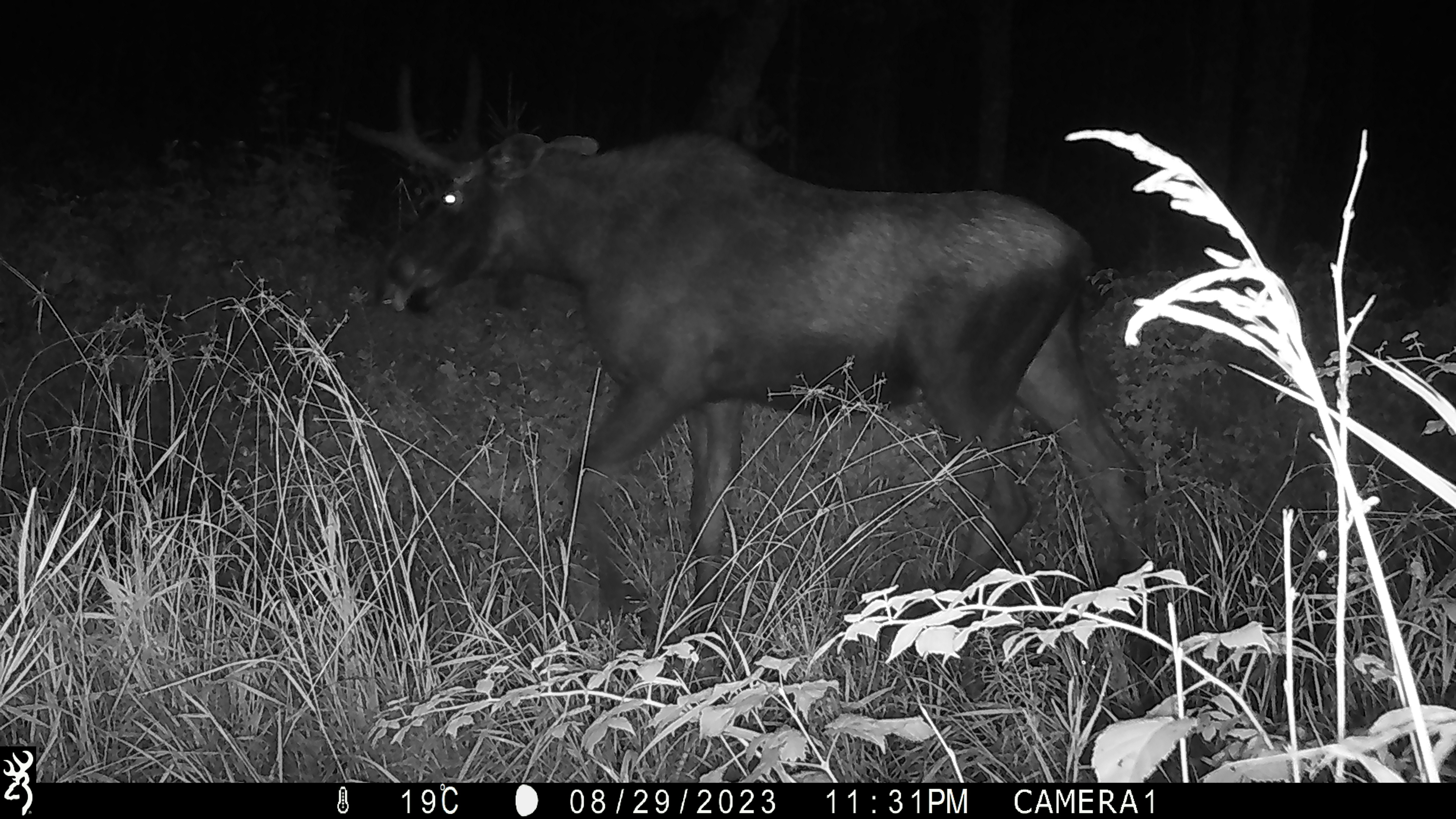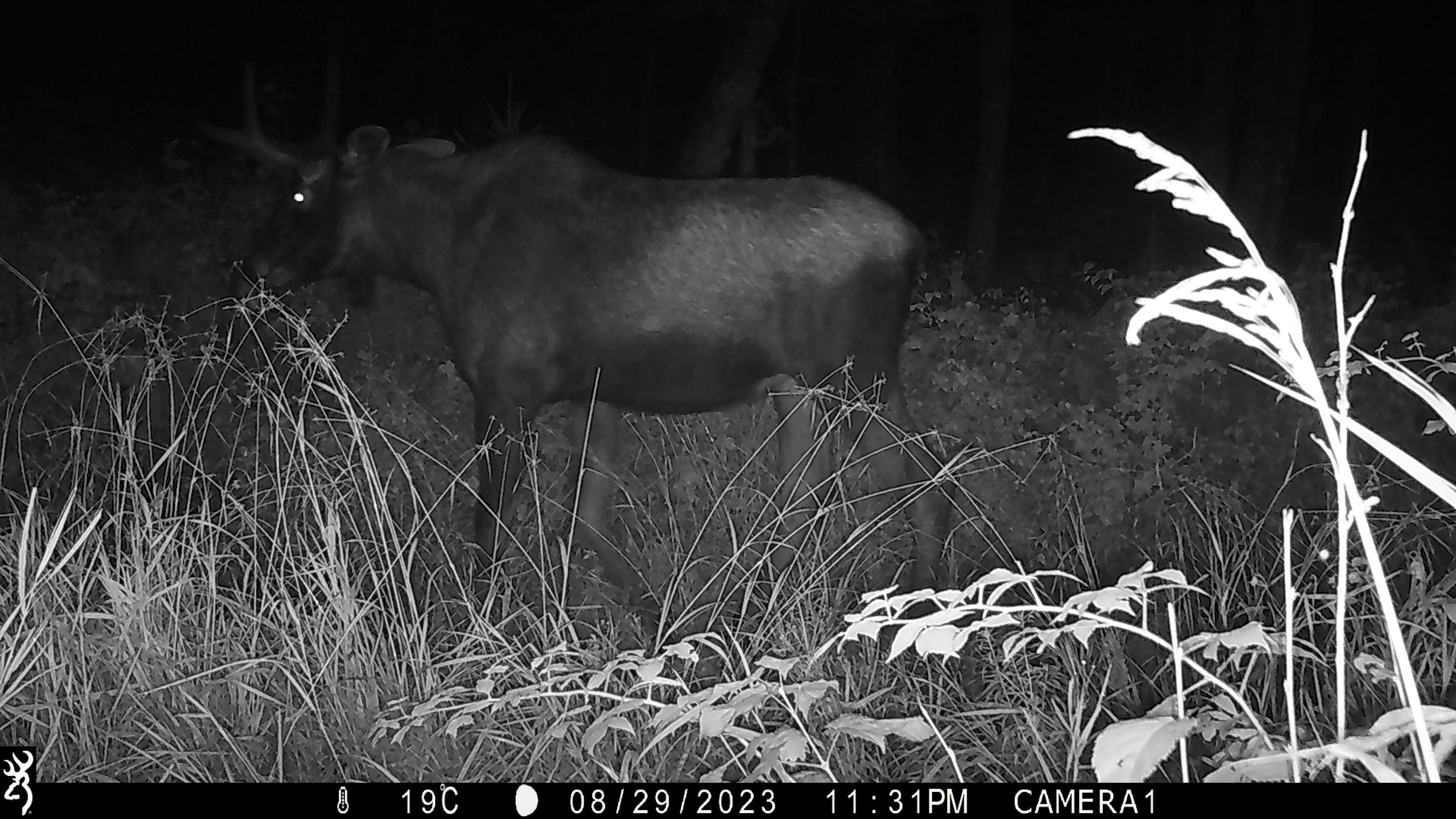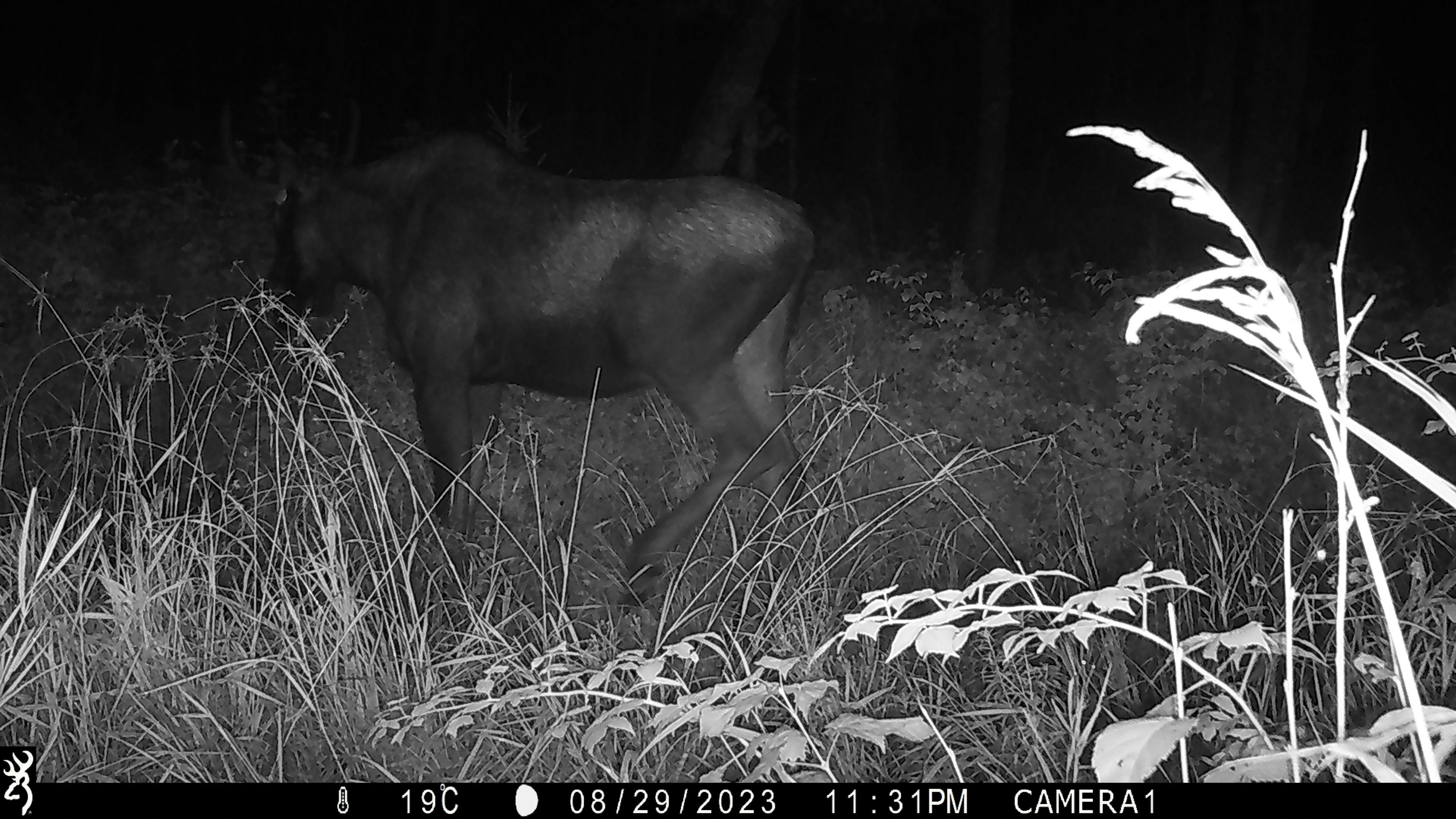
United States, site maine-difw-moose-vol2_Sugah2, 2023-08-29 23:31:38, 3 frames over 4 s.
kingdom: Animalia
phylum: Chordata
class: Mammalia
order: Artiodactyla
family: Cervidae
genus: Alces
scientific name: Alces alces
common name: moose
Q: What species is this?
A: Moose (Alces alces).